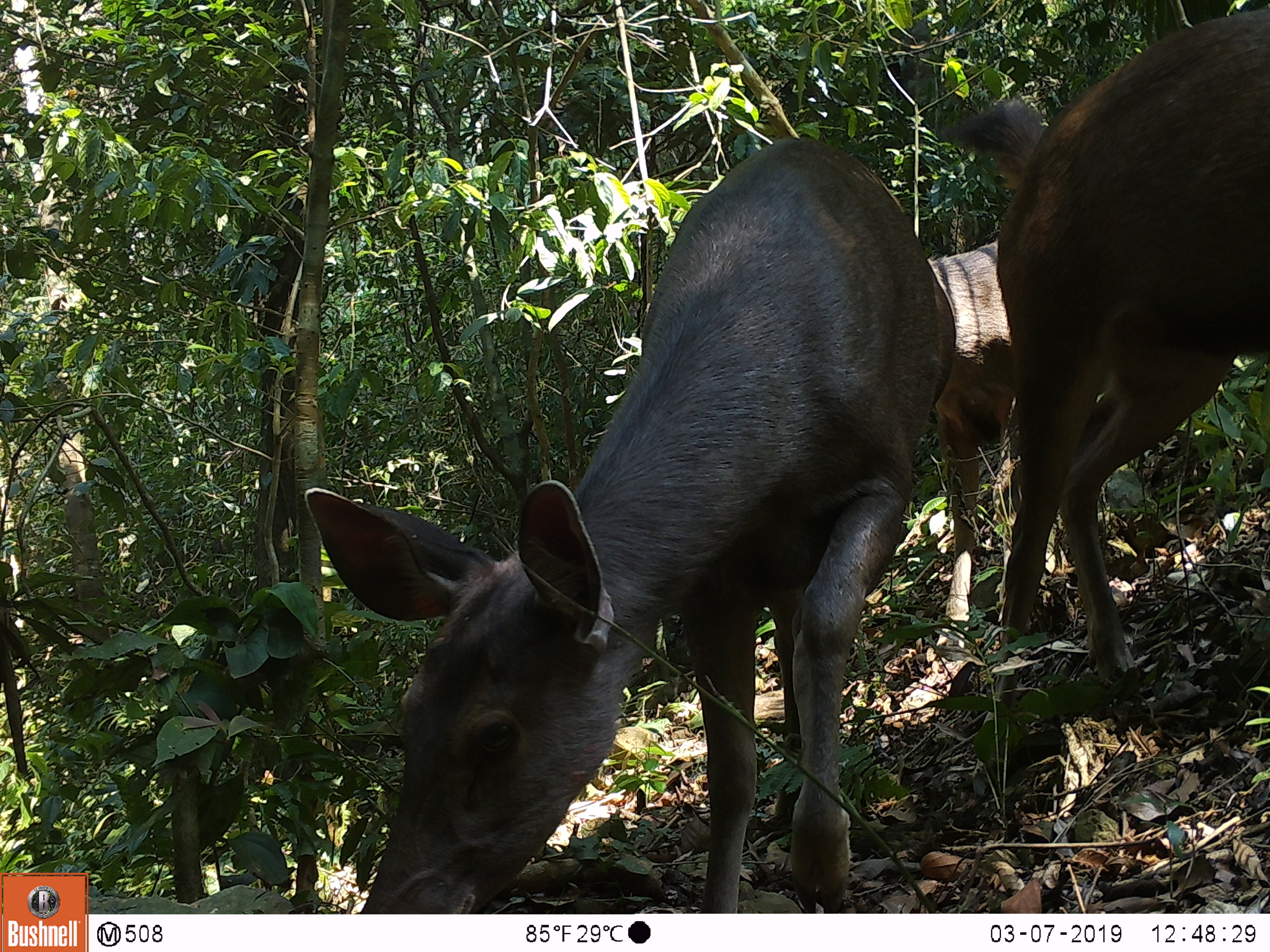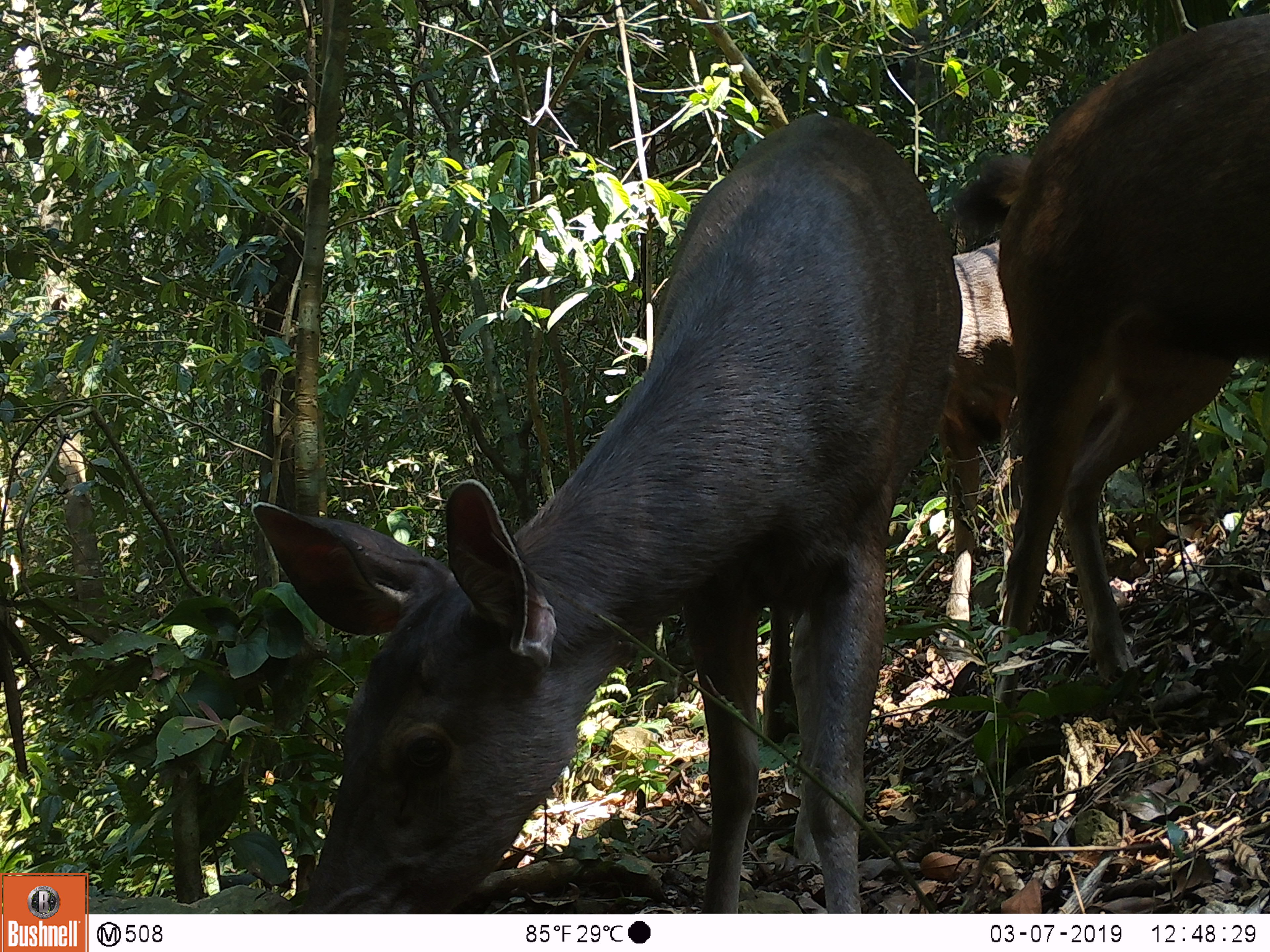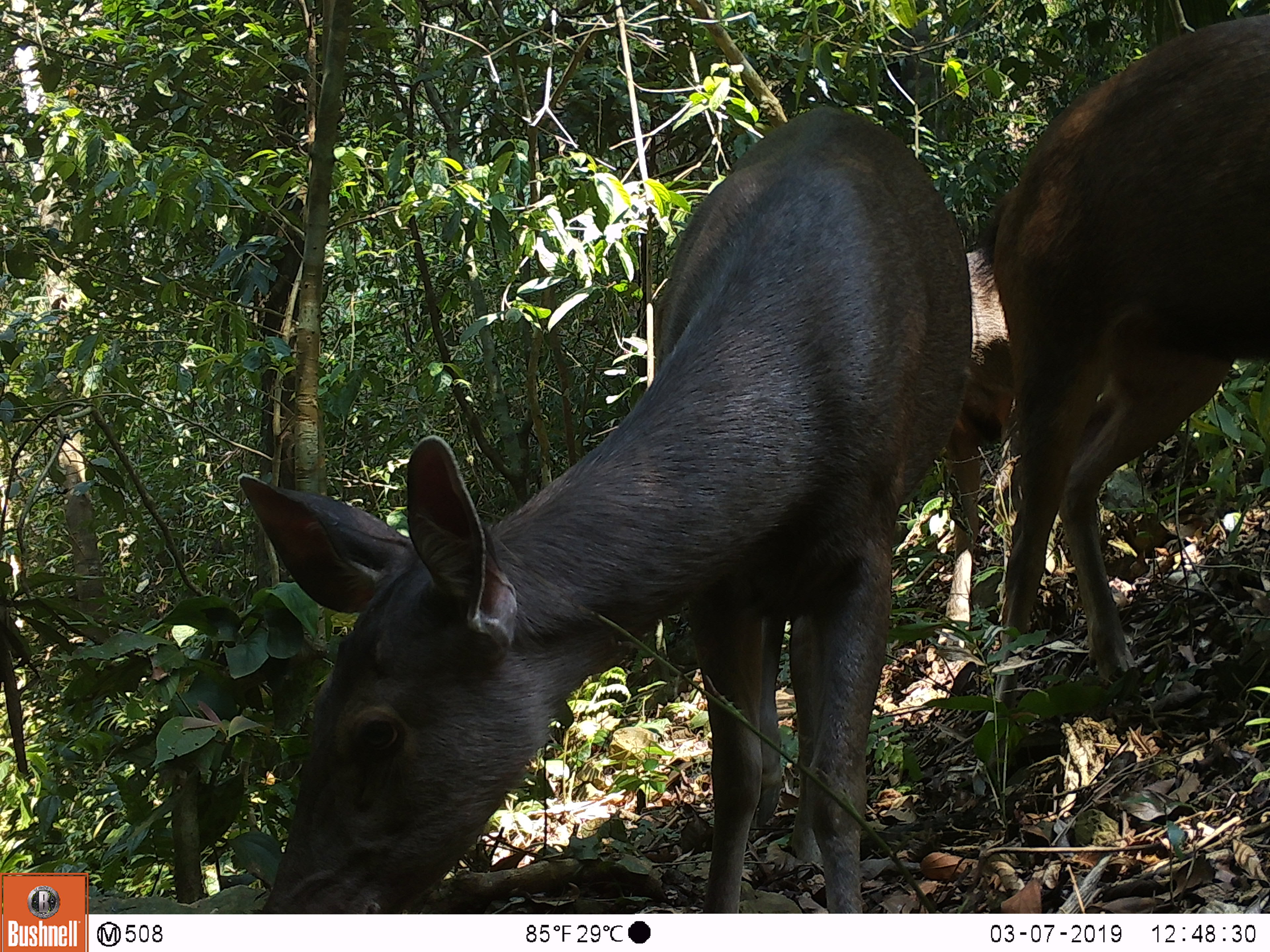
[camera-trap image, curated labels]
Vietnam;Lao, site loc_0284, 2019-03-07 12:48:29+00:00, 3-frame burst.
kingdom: Animalia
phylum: Chordata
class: Mammalia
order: Artiodactyla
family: Cervidae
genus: Rusa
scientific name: Rusa unicolor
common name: sambar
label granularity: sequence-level